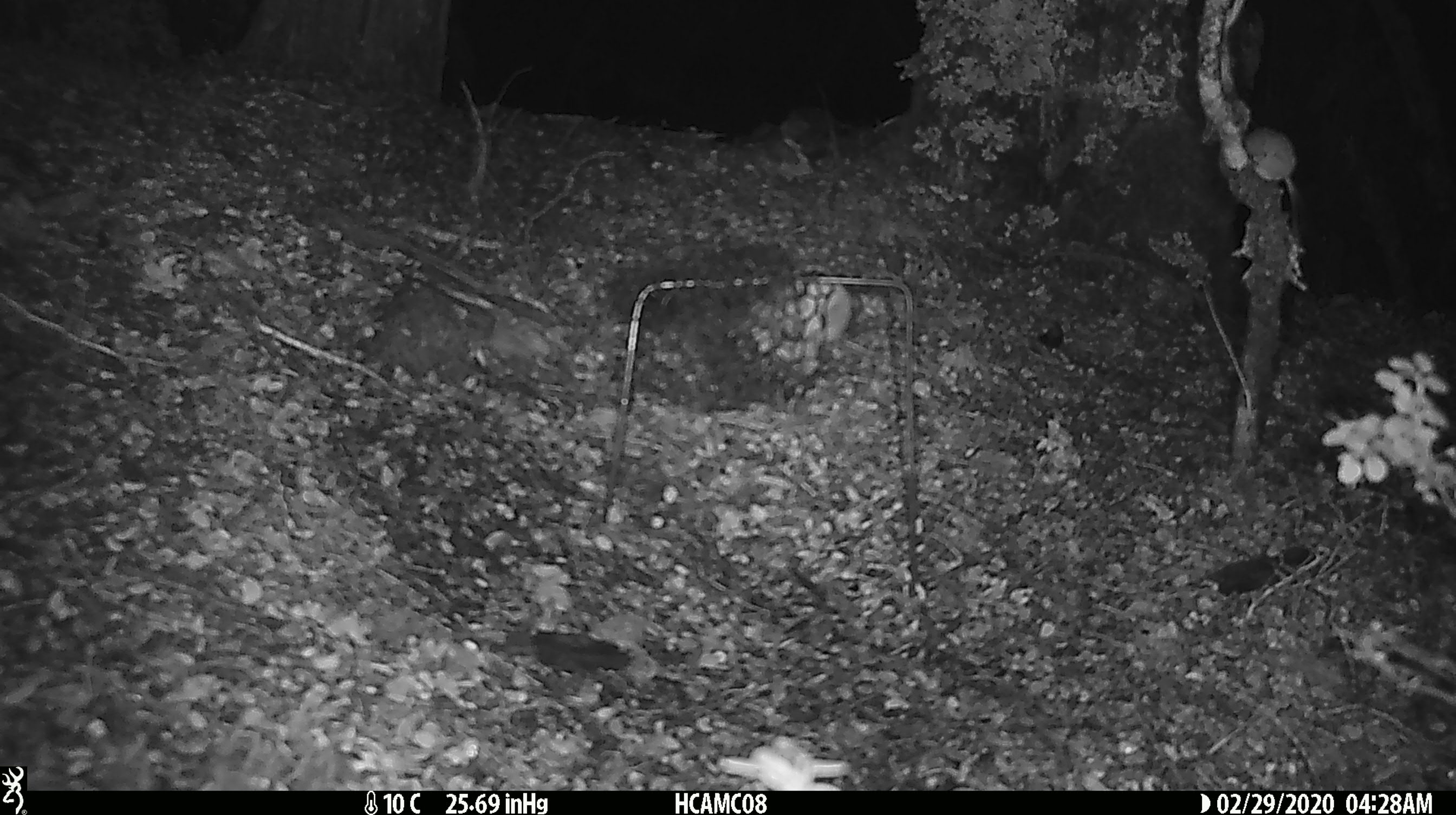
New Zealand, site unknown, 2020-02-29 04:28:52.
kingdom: Animalia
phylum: Chordata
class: Mammalia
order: Rodentia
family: Muridae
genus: Mus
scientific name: Mus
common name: mouse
Mouse (Mus).